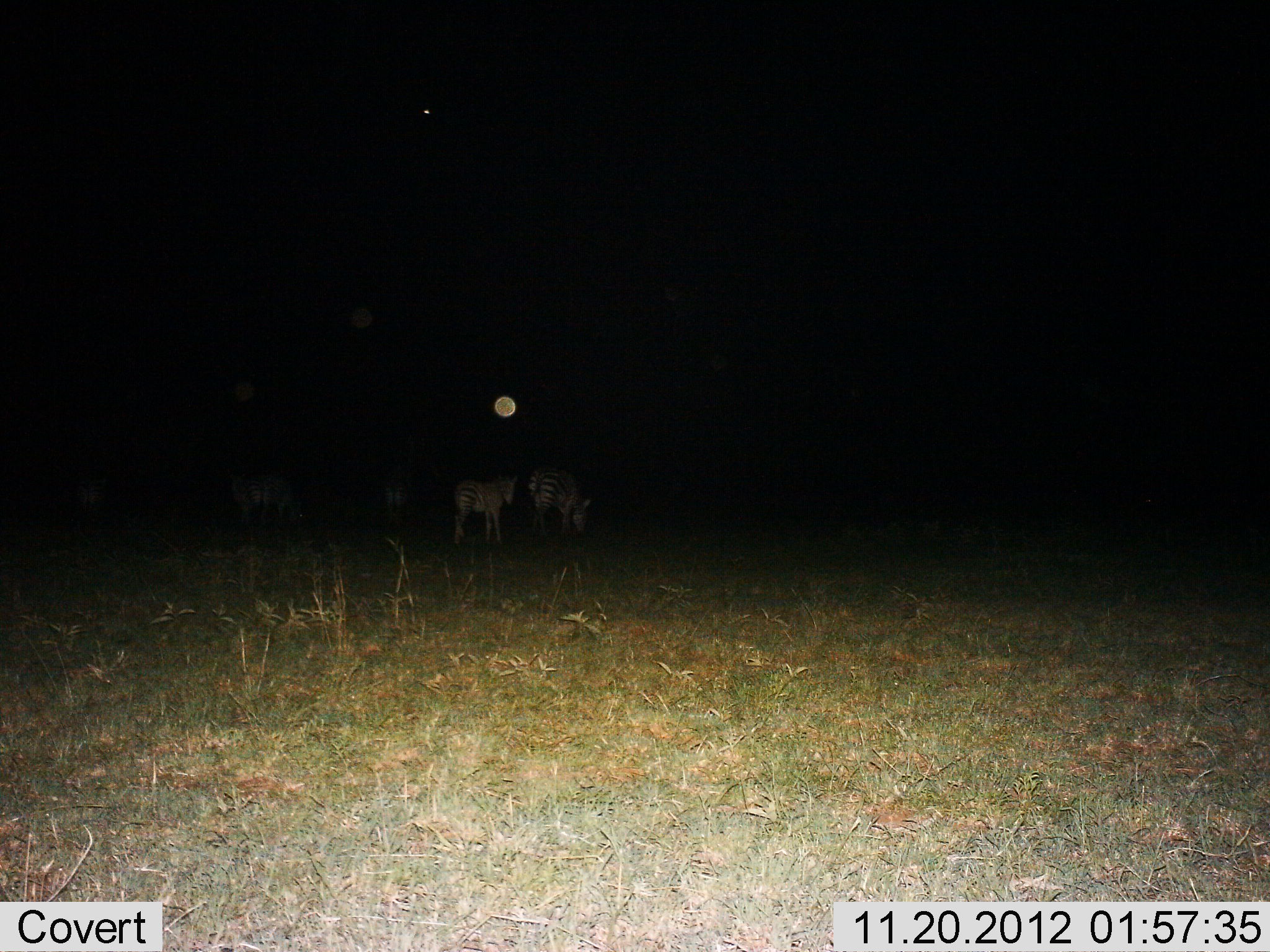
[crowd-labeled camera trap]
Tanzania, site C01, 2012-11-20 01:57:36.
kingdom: Animalia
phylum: Chordata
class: Mammalia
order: Perissodactyla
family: Equidae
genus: Equus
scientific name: Equus quagga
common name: plains zebra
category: zebra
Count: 5.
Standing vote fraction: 78%.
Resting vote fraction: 0%.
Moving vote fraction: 6%.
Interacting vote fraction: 0%.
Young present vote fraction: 22%.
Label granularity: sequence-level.